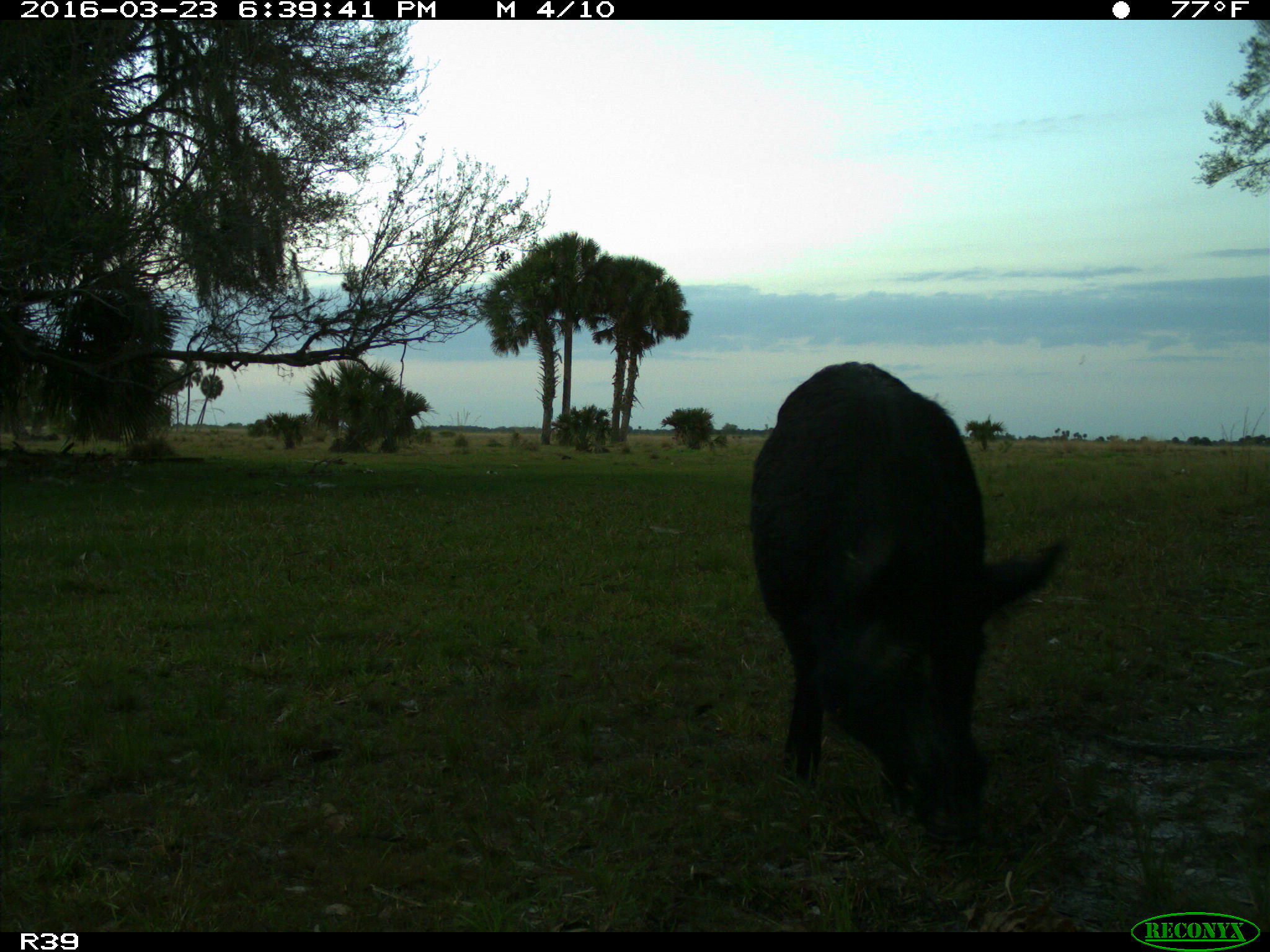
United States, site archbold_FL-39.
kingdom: Animalia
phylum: Chordata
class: Mammalia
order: Artiodactyla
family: Suidae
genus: Sus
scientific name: Sus scrofa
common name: wild boar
Sus scrofa (wild boar).